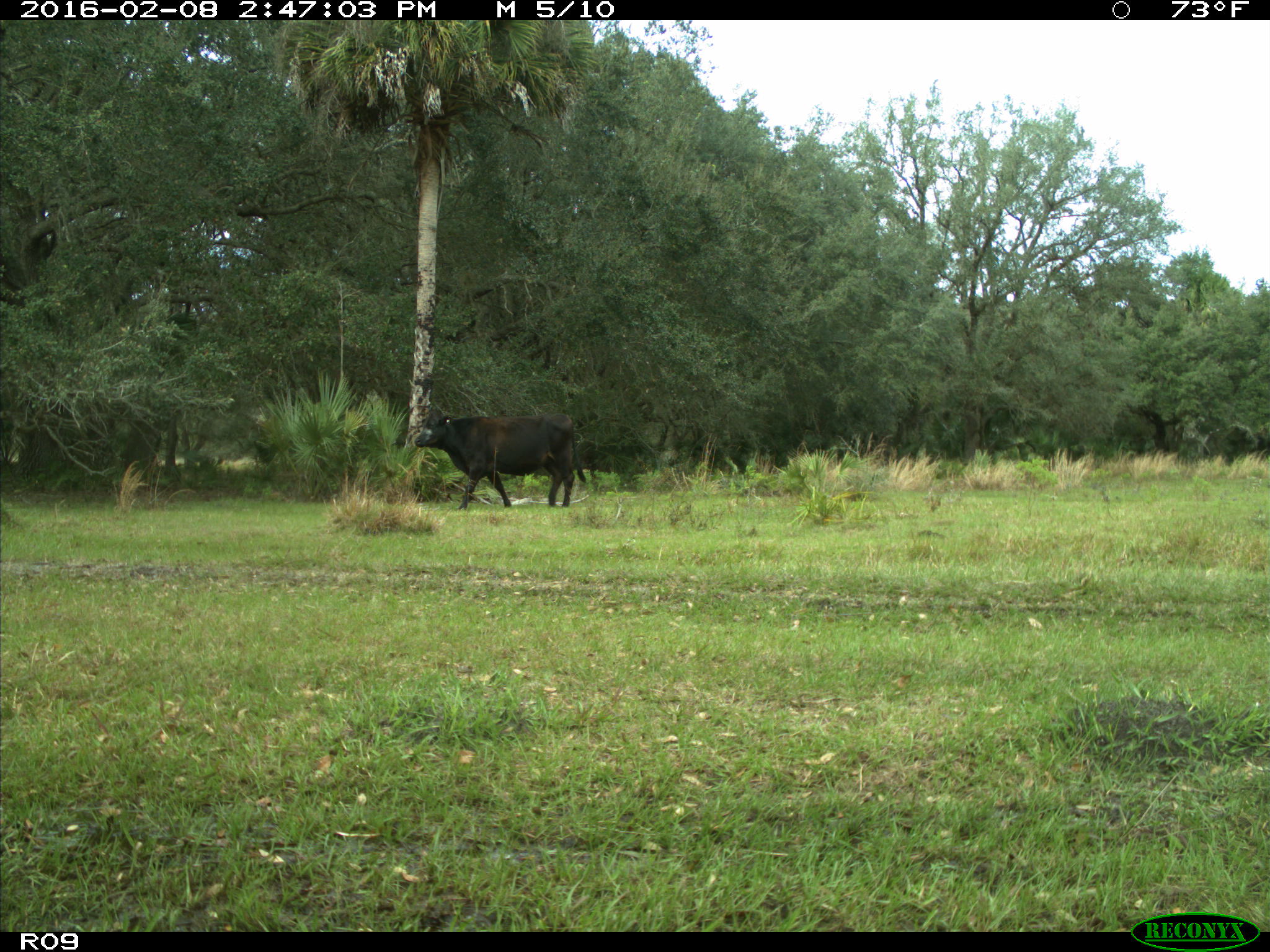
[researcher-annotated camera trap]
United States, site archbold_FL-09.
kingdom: Animalia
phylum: Chordata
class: Mammalia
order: Artiodactyla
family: Bovidae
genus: Bos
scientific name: Bos taurus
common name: domestic cow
Bos taurus (domestic cow).